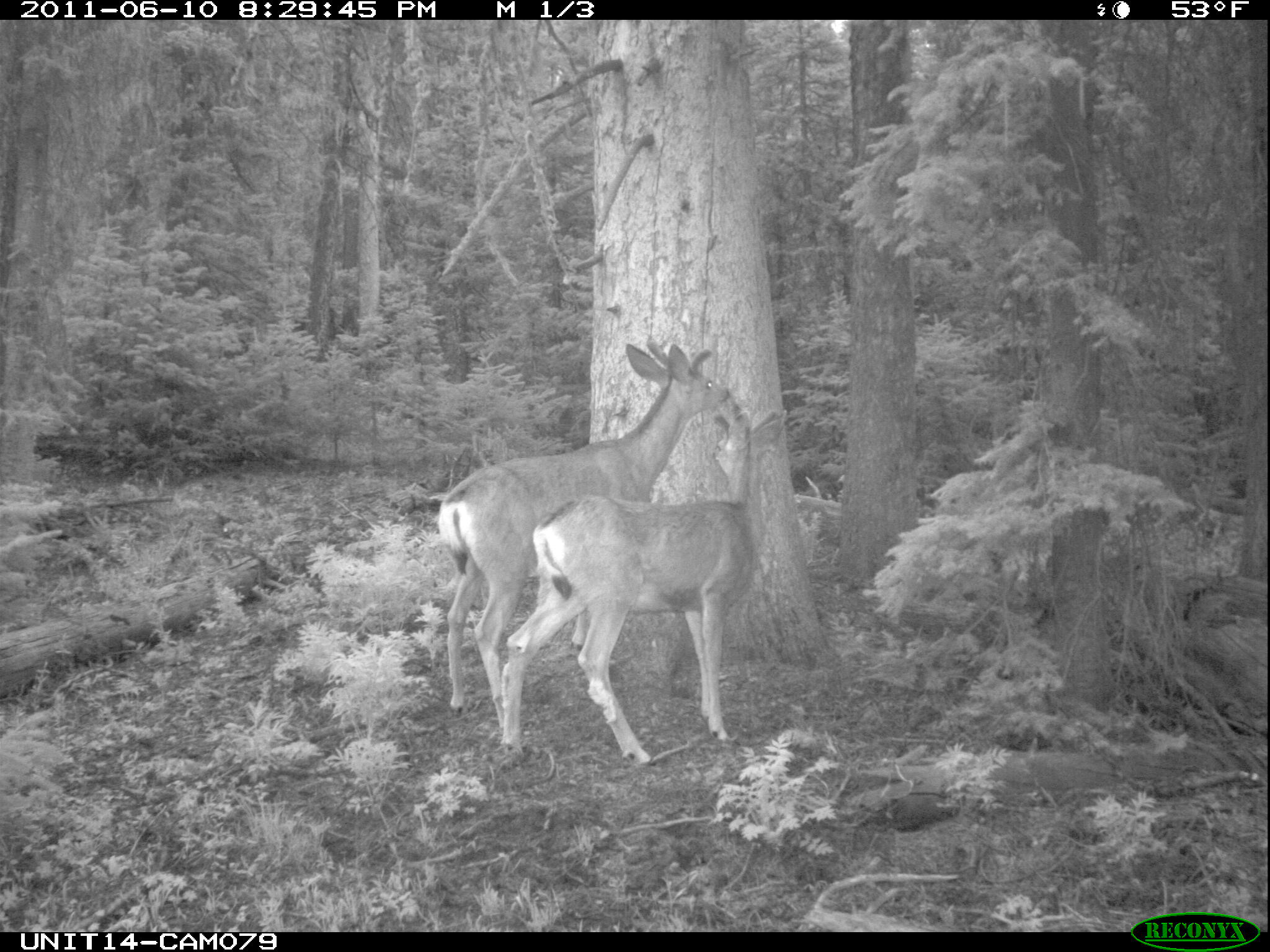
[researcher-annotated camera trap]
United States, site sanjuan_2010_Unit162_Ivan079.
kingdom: Animalia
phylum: Chordata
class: Mammalia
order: Artiodactyla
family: Cervidae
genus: Odocoileus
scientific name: Odocoileus hemionus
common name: mule deer